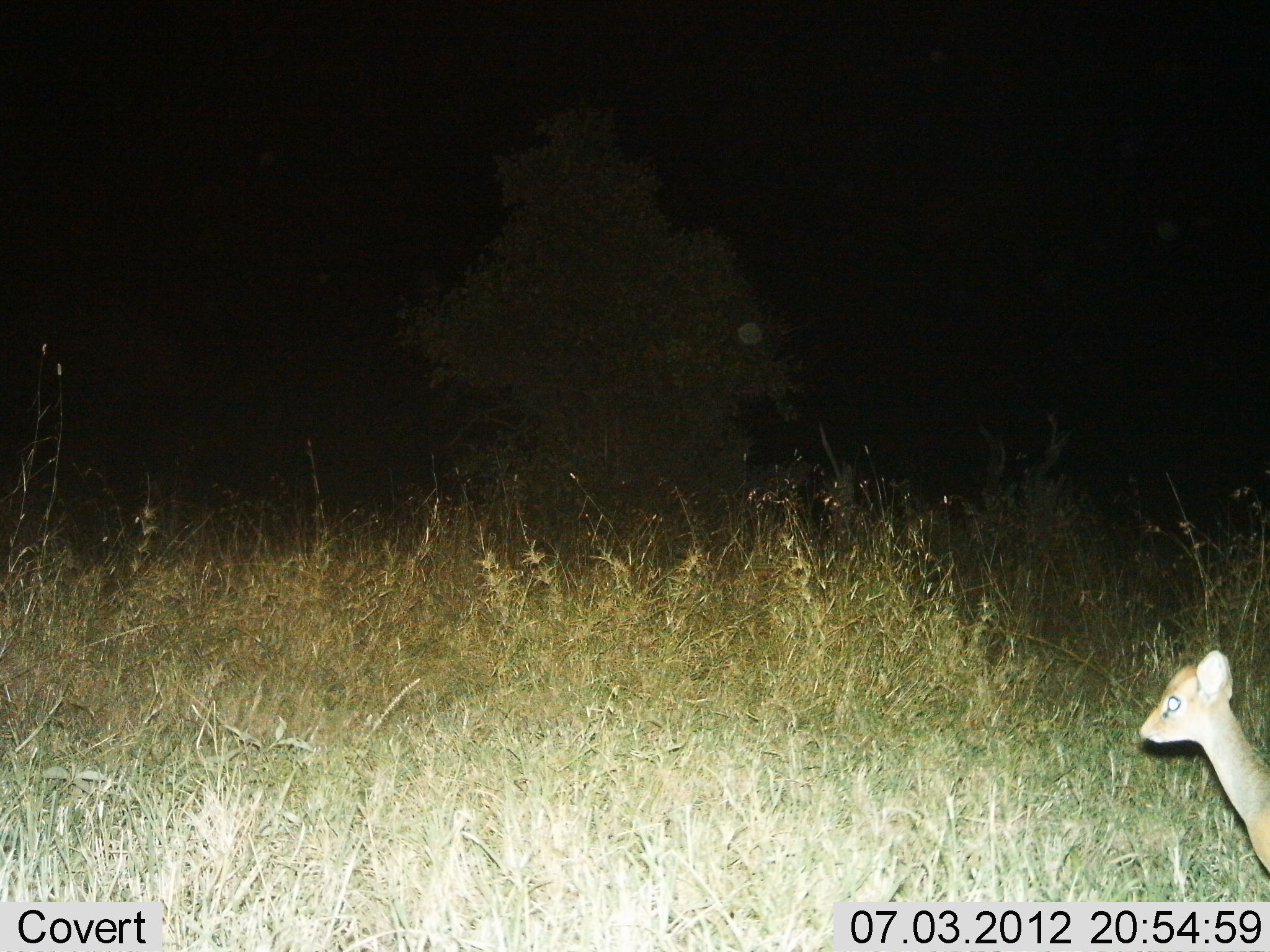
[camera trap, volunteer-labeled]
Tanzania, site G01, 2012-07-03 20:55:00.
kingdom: Animalia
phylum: Chordata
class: Mammalia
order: Artiodactyla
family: Bovidae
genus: Madoqua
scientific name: Madoqua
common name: dikdik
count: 1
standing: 90%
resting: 0%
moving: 10%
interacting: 0%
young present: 10%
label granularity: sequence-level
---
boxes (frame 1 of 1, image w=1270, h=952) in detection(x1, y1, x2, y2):
animal: detection(1141, 649, 1269, 877)